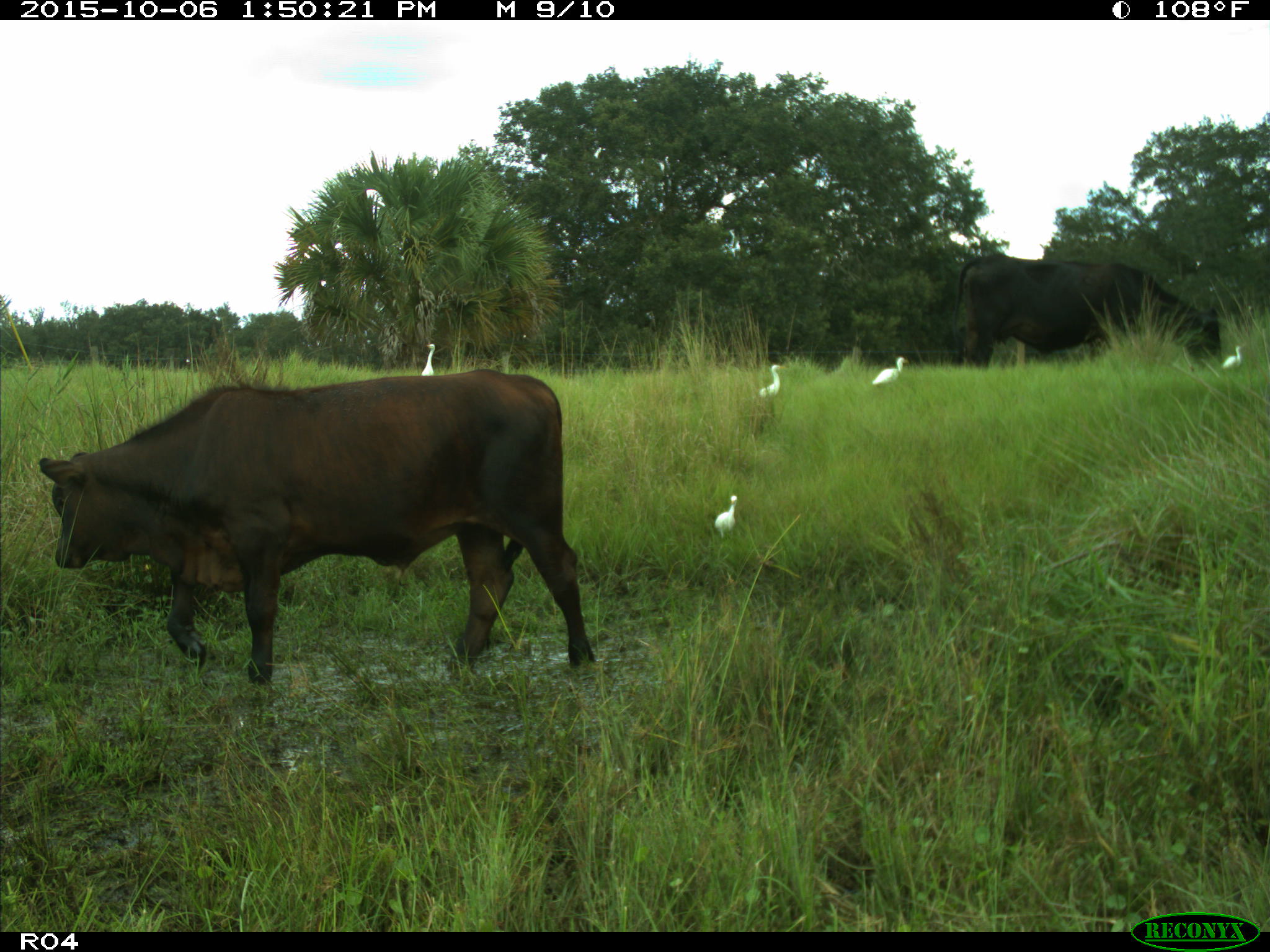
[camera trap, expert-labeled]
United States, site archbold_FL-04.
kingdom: Animalia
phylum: Chordata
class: Mammalia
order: Artiodactyla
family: Bovidae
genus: Bos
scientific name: Bos taurus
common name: domestic cow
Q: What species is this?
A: Bos taurus (domestic cow).